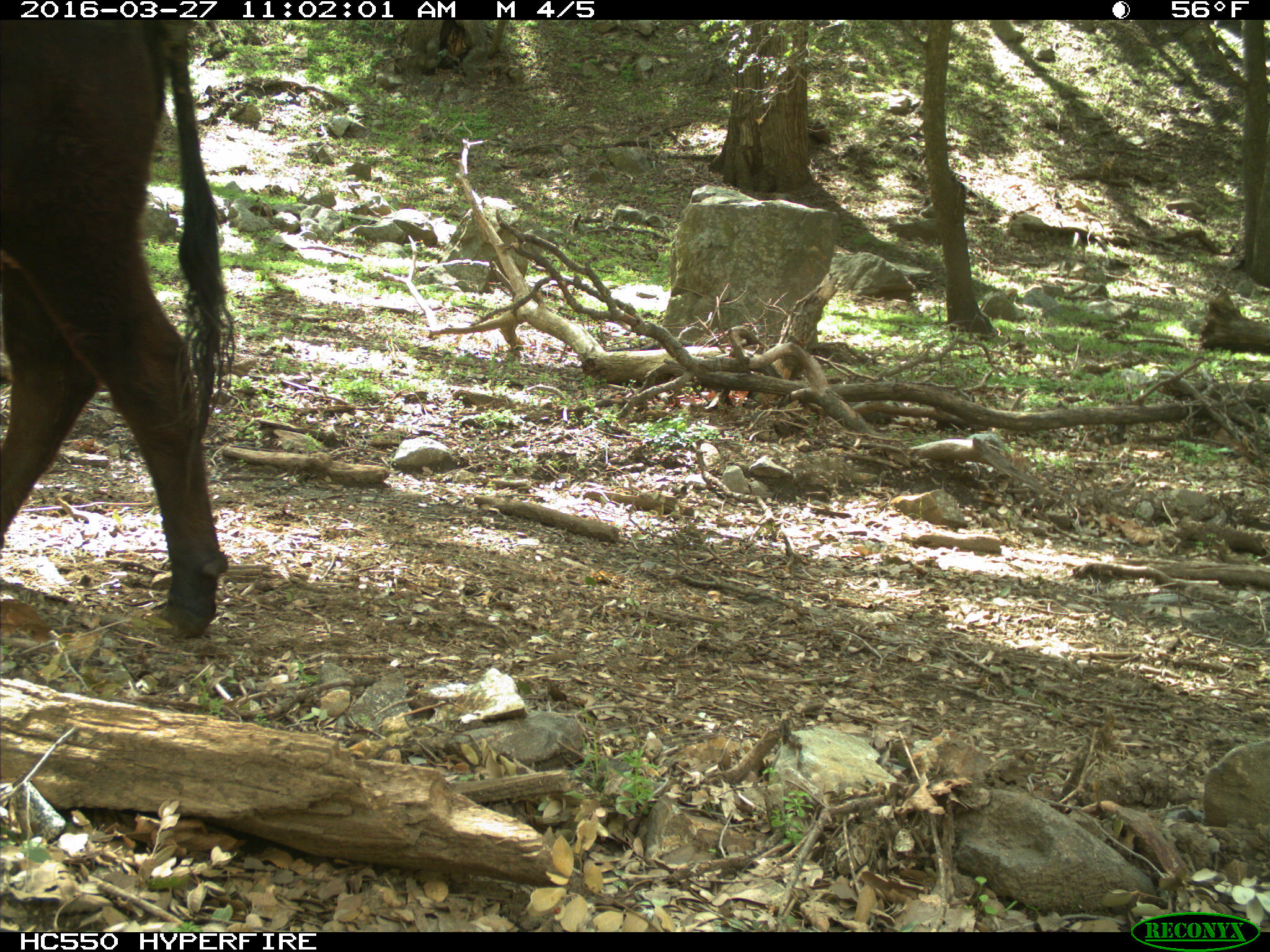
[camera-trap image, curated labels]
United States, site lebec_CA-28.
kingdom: Animalia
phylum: Chordata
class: Mammalia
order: Artiodactyla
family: Bovidae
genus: Bos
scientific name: Bos taurus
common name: domestic cow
Bos taurus (domestic cow).